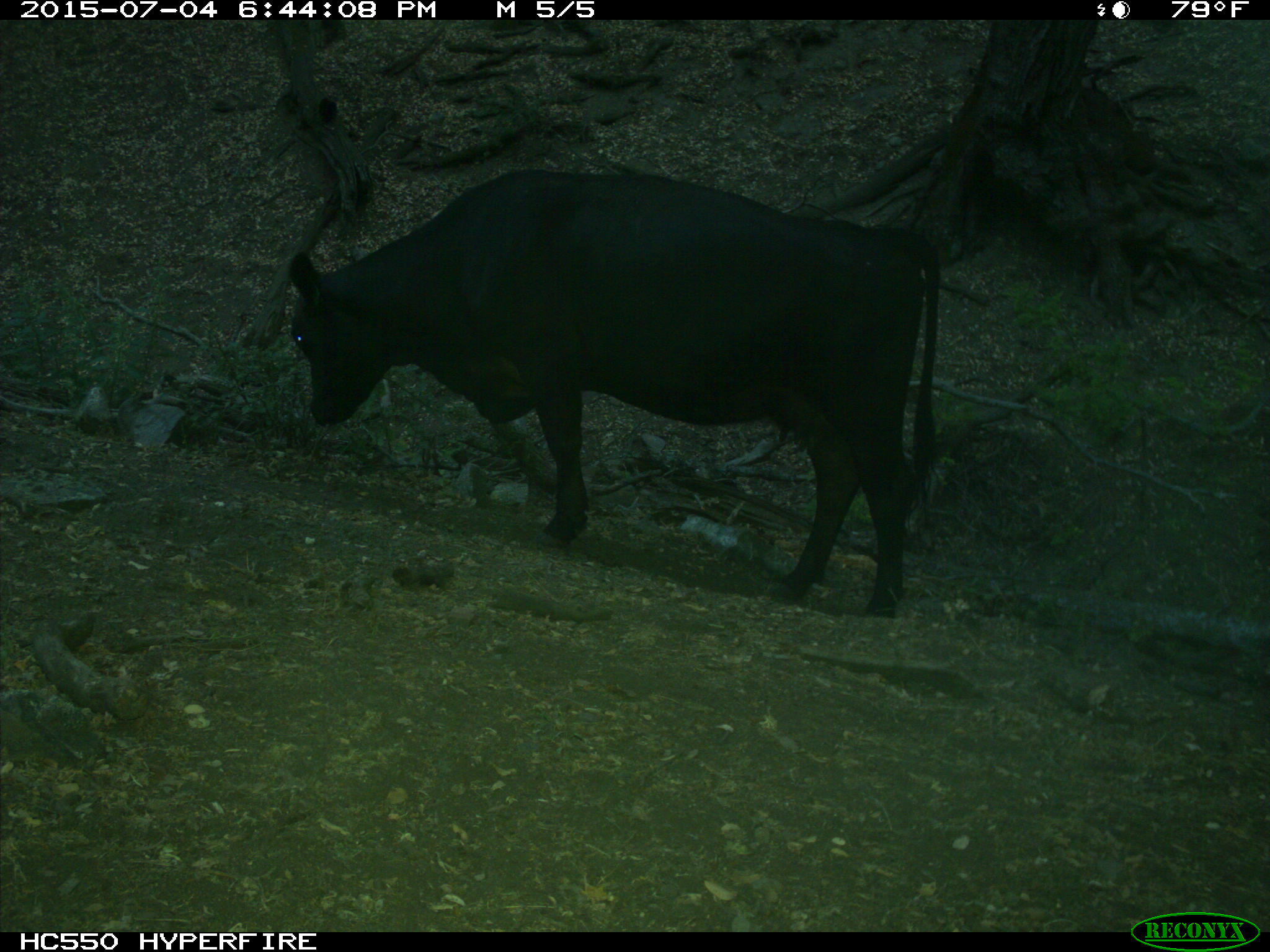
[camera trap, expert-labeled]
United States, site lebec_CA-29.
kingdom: Animalia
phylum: Chordata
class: Mammalia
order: Artiodactyla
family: Bovidae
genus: Bos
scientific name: Bos taurus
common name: domestic cow